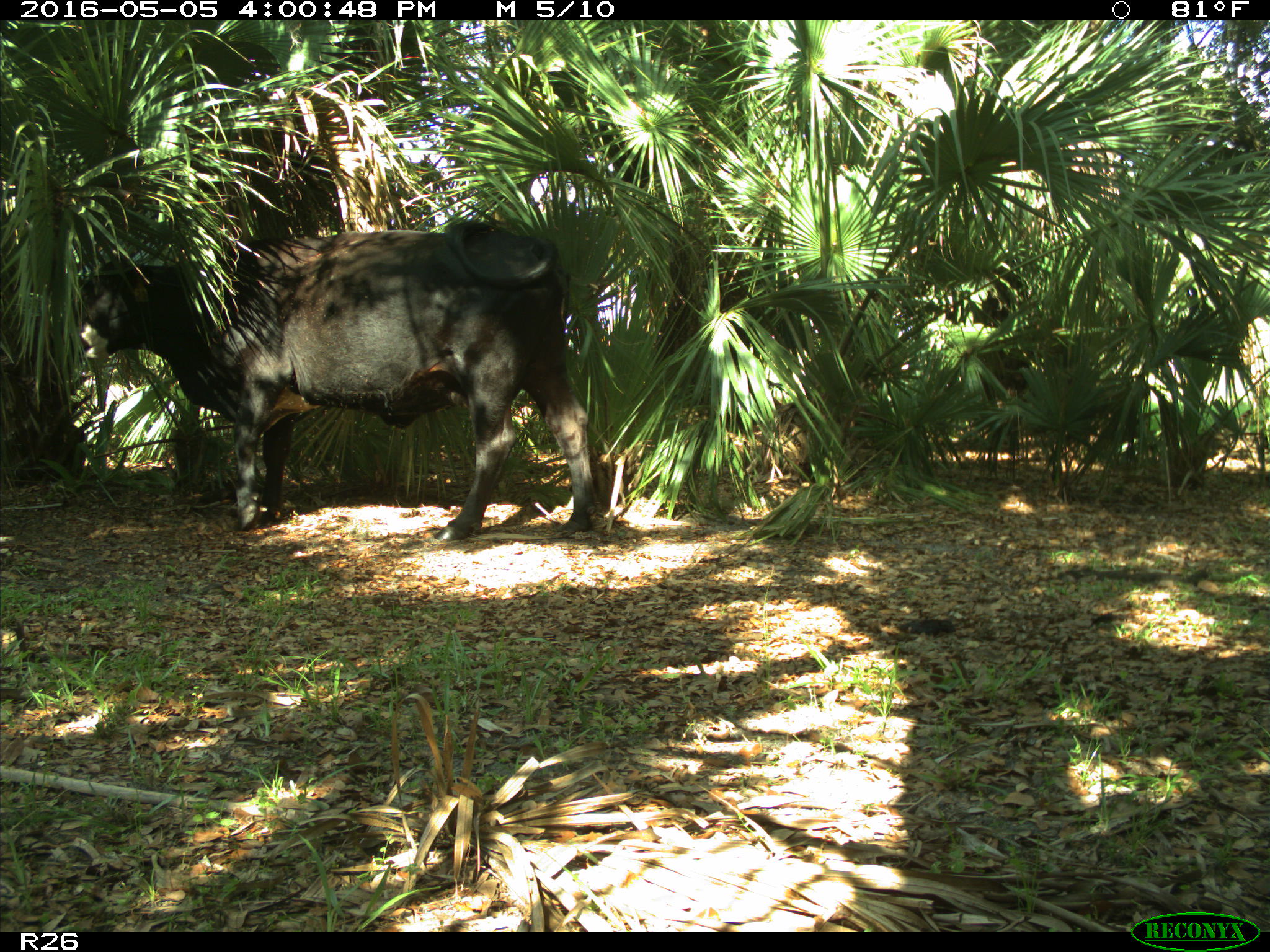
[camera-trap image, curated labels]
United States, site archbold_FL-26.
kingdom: Animalia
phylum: Chordata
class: Mammalia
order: Artiodactyla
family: Bovidae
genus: Bos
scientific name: Bos taurus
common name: domestic cow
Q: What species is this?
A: Bos taurus (domestic cow).